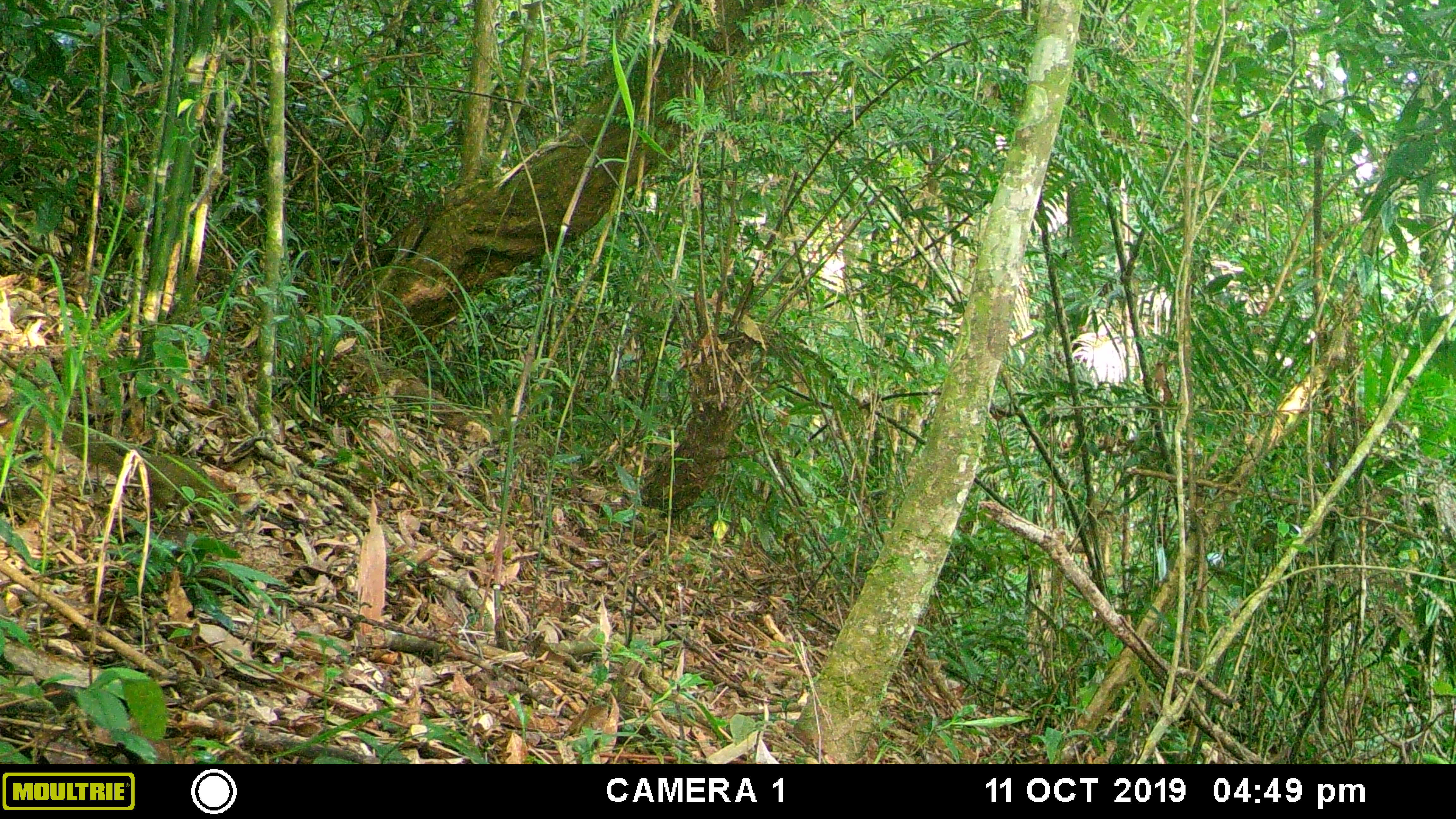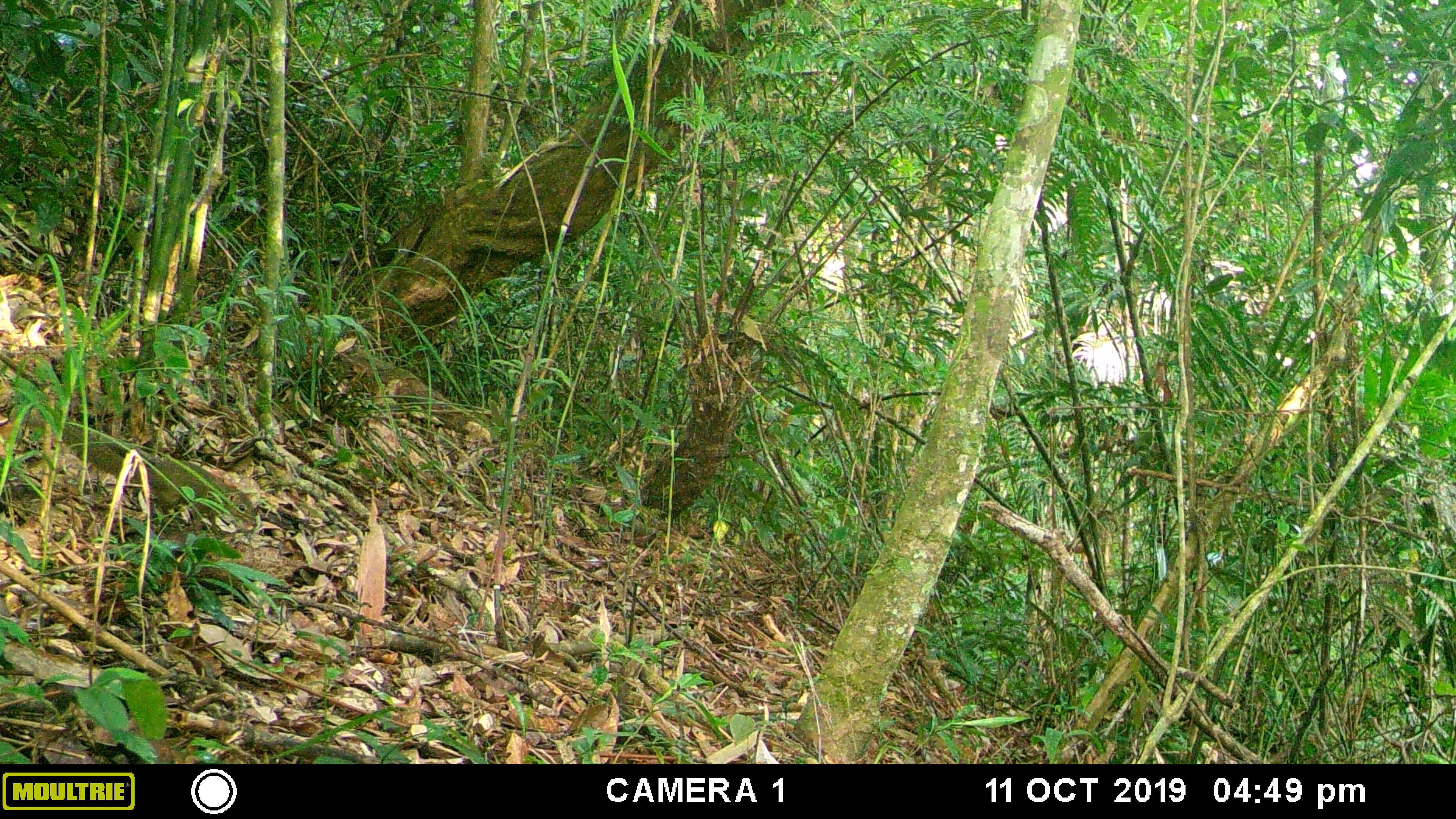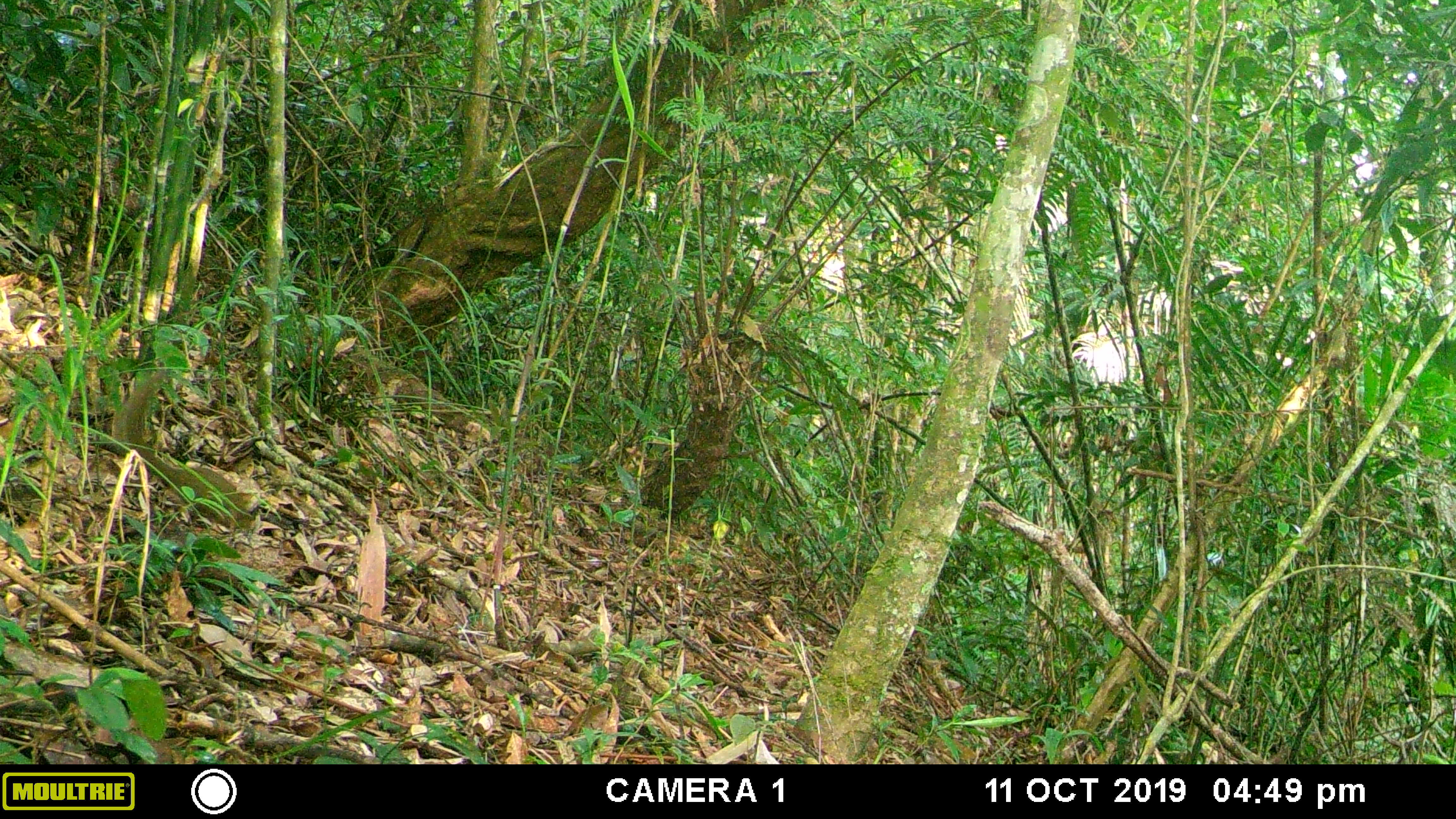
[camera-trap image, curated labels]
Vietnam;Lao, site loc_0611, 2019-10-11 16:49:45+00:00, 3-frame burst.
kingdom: Animalia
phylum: Chordata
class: Mammalia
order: Scandentia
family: Tupaiidae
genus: Tupaia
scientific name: Tupaia belangeri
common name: northern treeshrew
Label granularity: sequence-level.